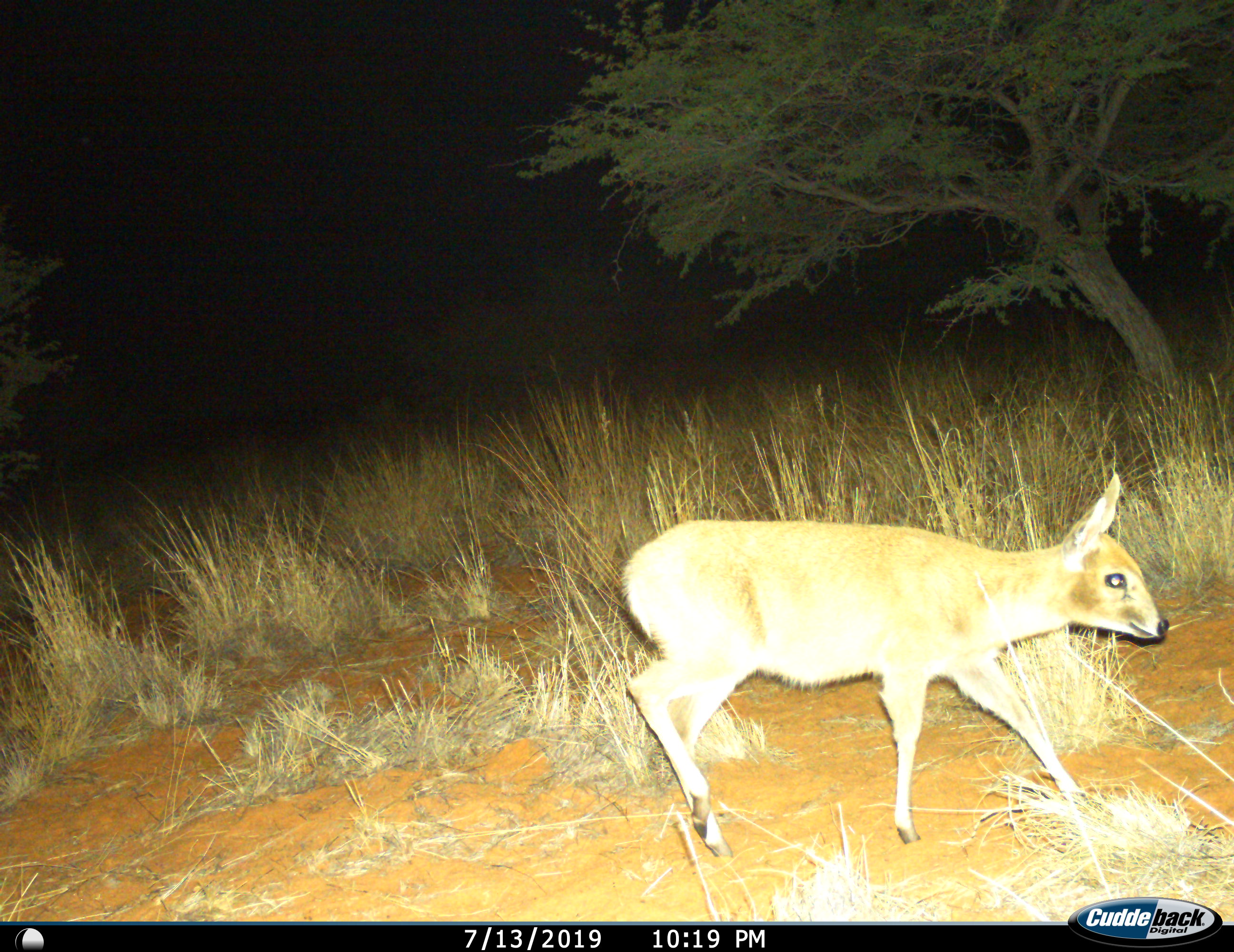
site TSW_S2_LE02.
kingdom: Animalia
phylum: Chordata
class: Mammalia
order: Artiodactyla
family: Bovidae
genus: Sylvicapra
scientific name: Sylvicapra grimmia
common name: common duiker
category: duikercommongrey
Duikercommongrey (common duiker) (Sylvicapra grimmia), count 1. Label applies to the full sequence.